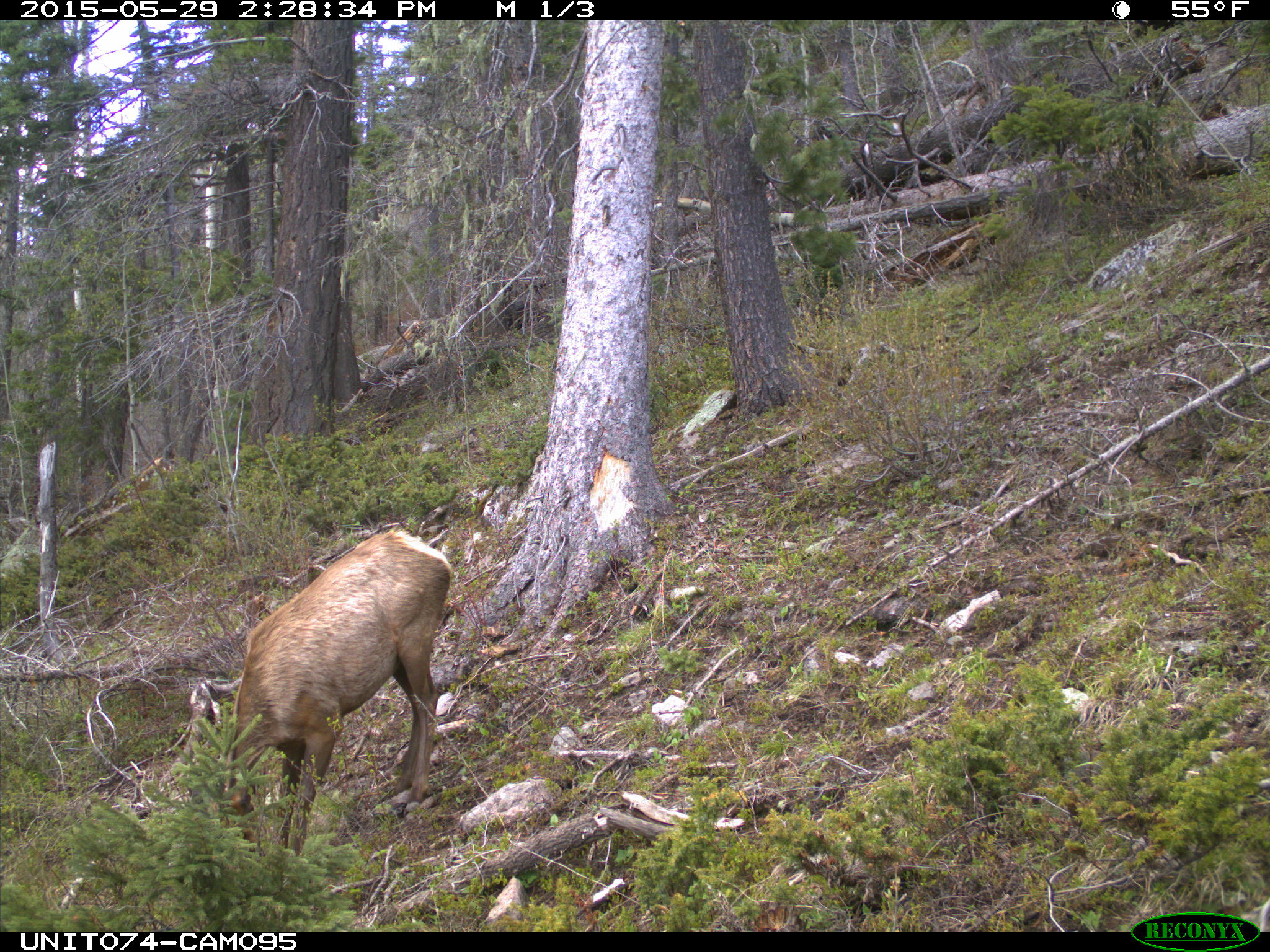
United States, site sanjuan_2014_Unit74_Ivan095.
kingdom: Animalia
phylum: Chordata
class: Mammalia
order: Artiodactyla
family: Cervidae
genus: Cervus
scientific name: Cervus elaphus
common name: red deer